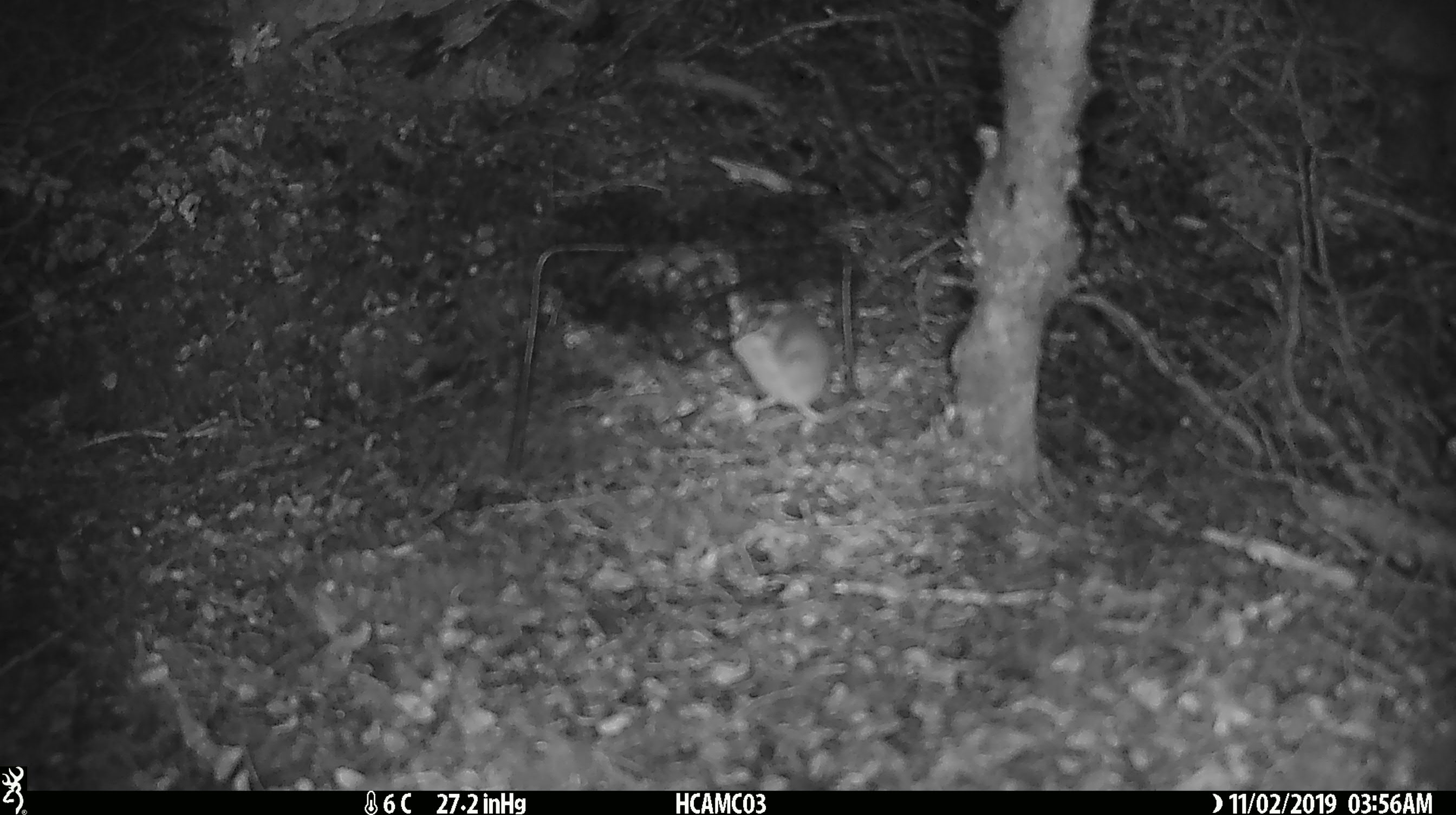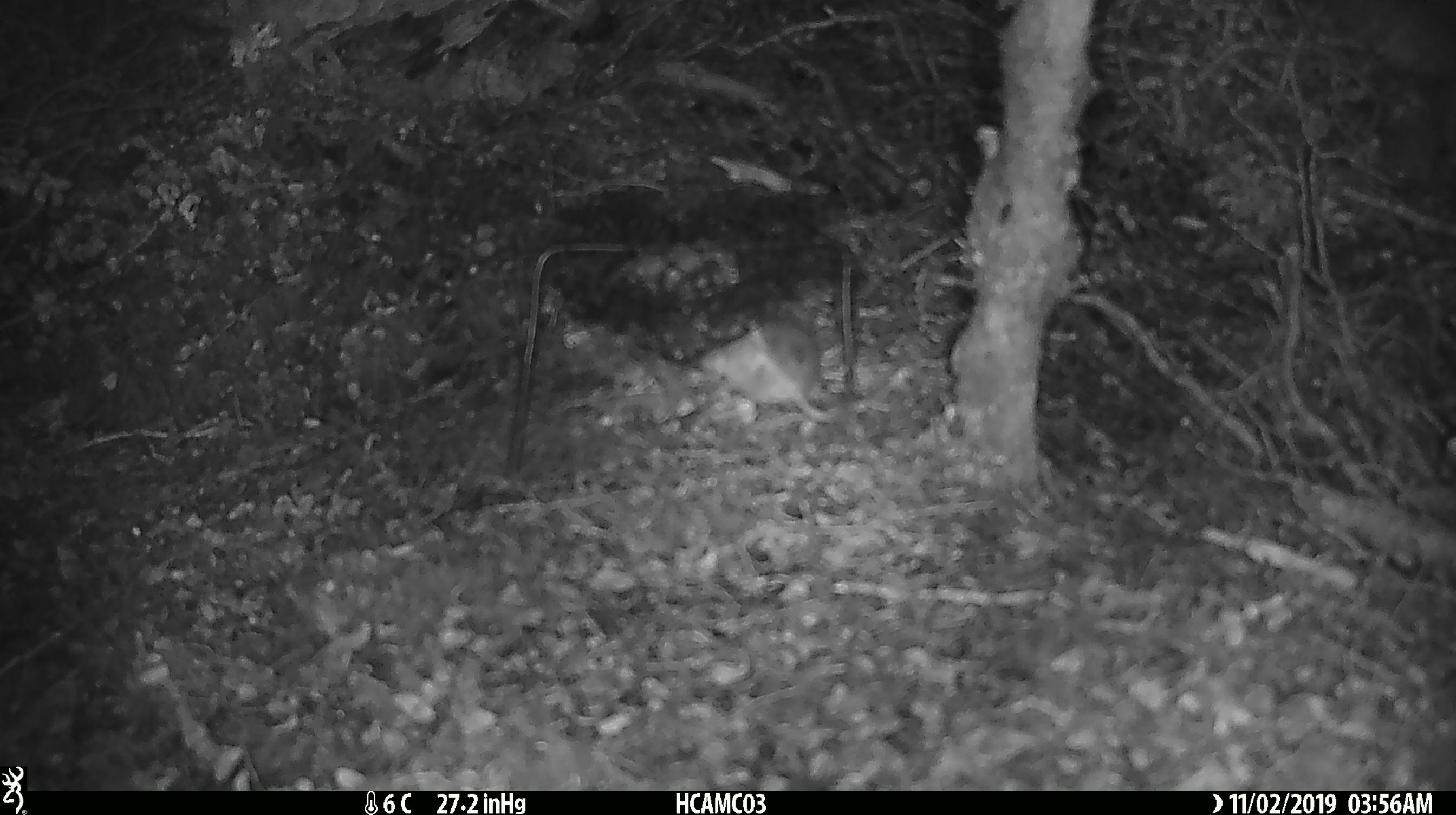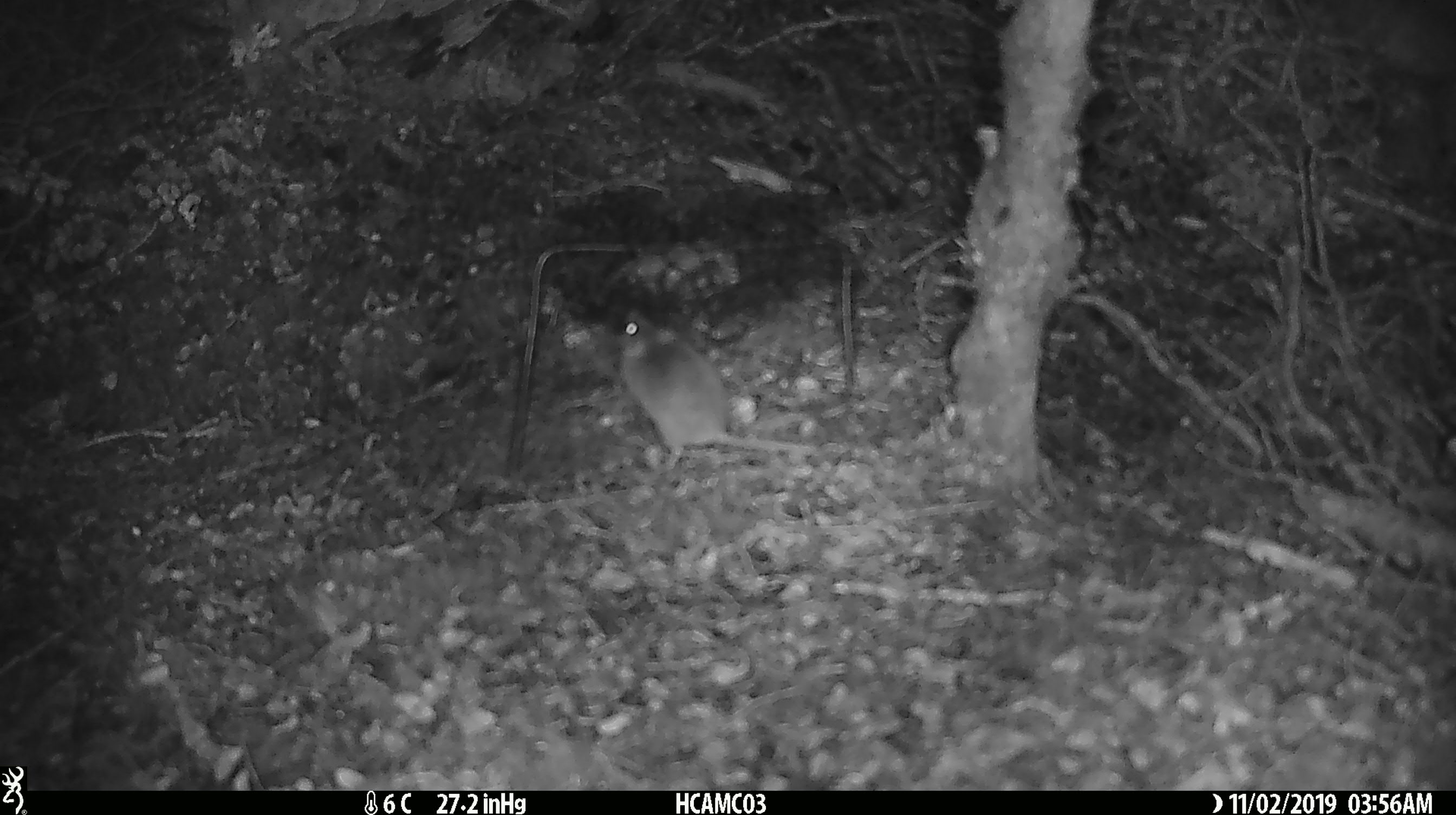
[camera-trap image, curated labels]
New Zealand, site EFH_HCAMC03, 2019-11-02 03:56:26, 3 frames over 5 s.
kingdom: Animalia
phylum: Chordata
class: Mammalia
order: Rodentia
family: Muridae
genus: Mus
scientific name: Mus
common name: mouse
Mouse (Mus).